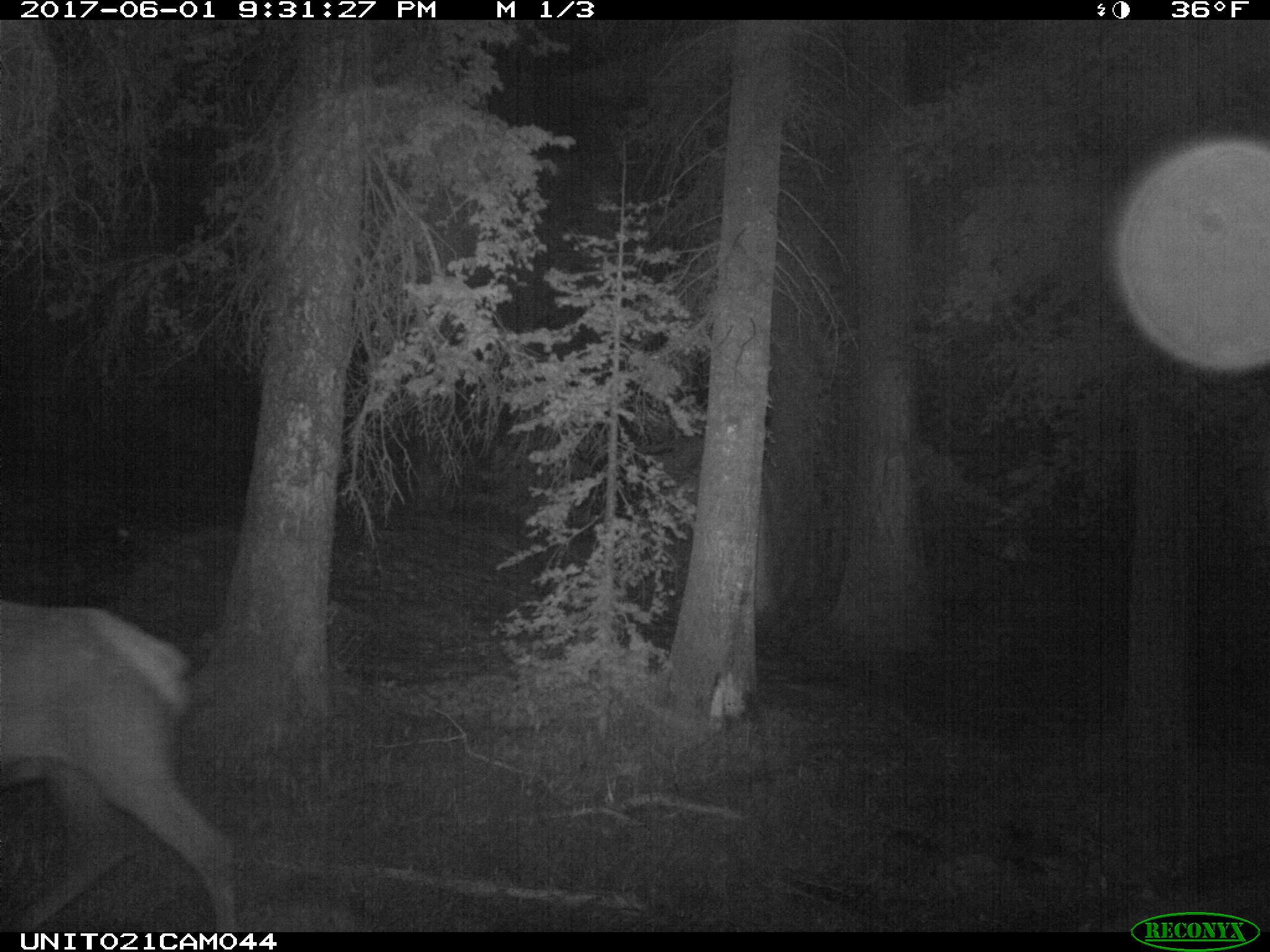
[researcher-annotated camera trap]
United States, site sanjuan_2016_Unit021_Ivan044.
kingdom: Animalia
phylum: Chordata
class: Mammalia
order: Artiodactyla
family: Cervidae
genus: Cervus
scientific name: Cervus elaphus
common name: red deer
Cervus elaphus (red deer).